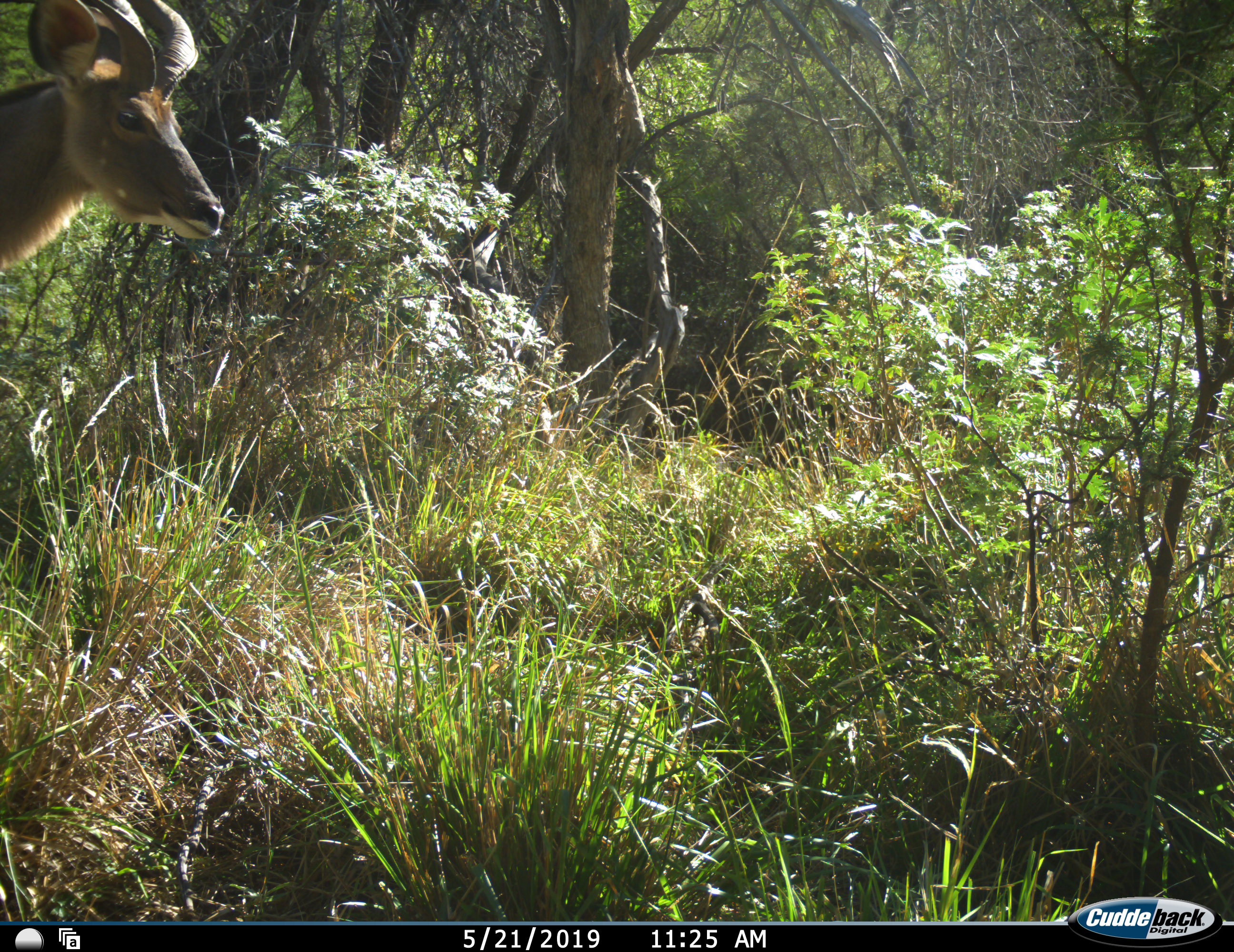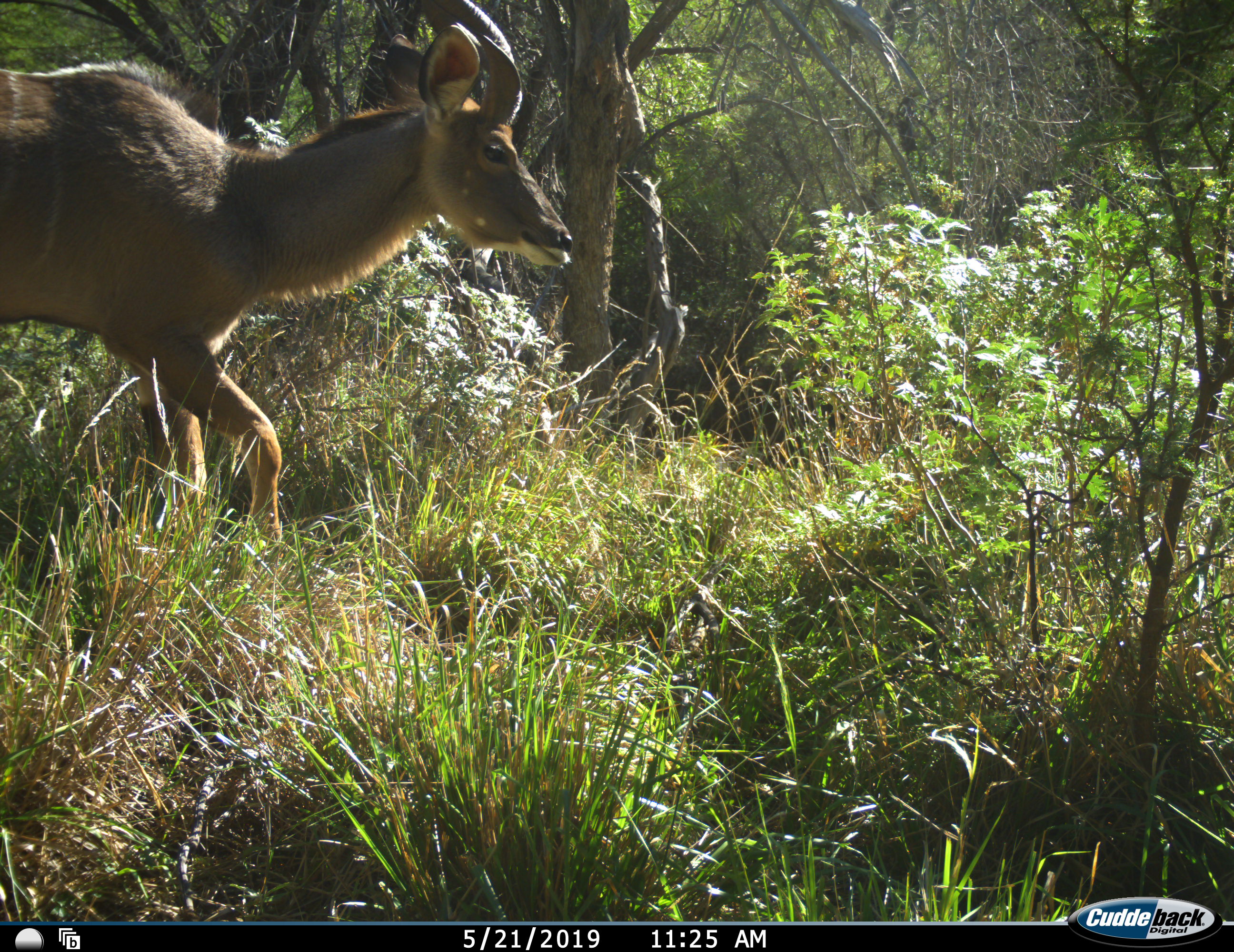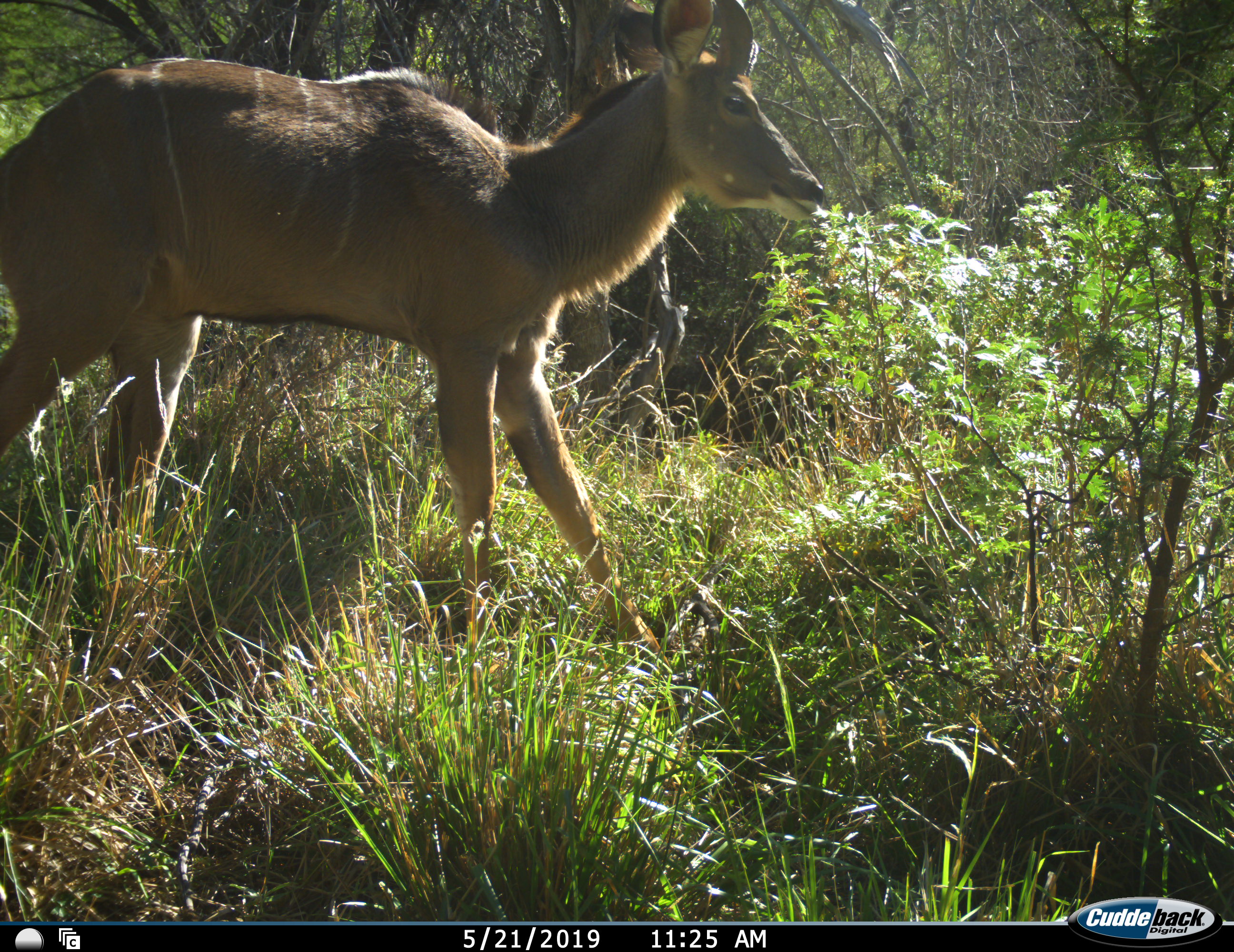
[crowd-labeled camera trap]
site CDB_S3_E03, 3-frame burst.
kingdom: Animalia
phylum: Chordata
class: Mammalia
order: Artiodactyla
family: Bovidae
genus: Tragelaphus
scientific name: Tragelaphus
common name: kudu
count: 1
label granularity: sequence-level